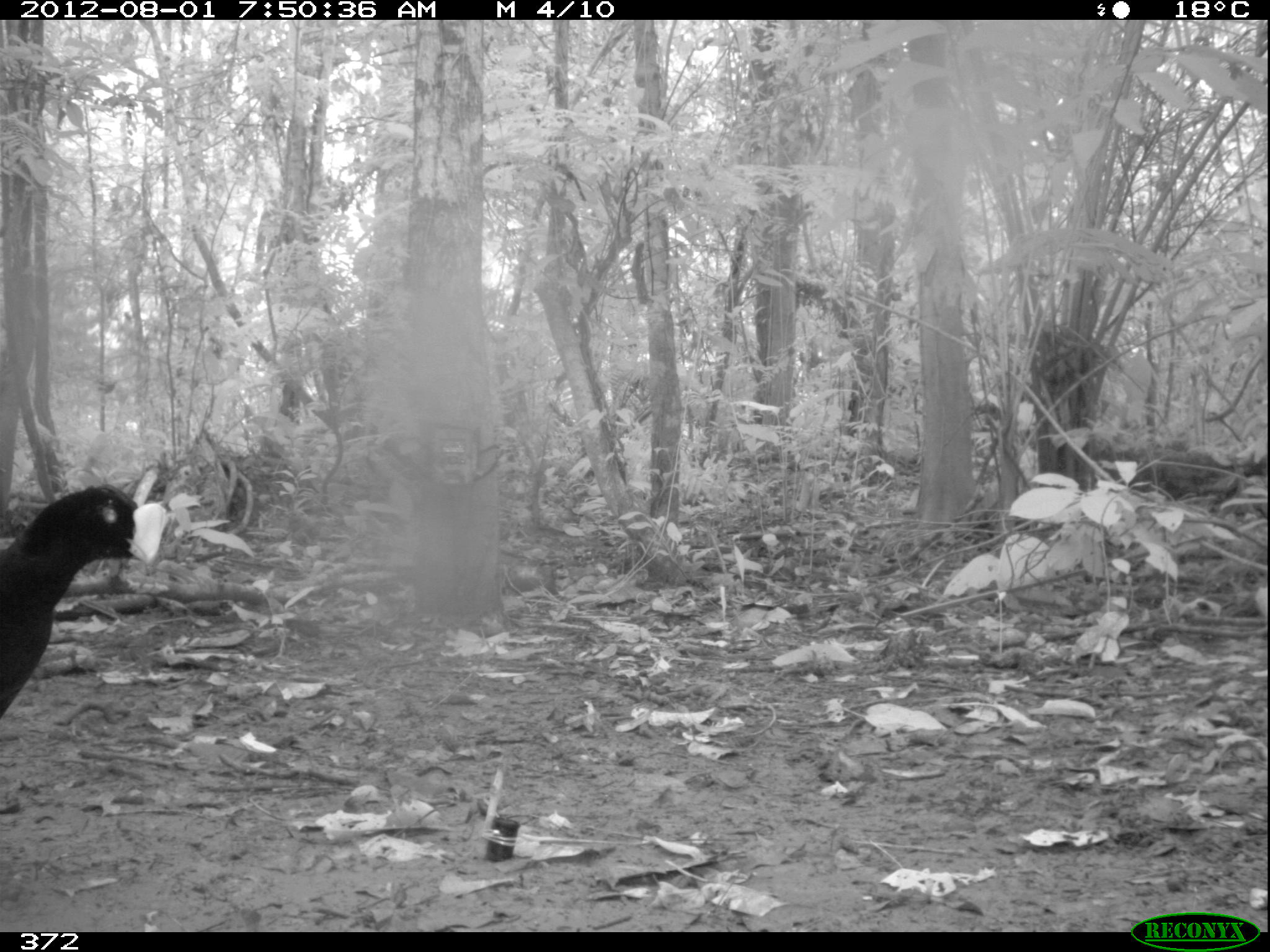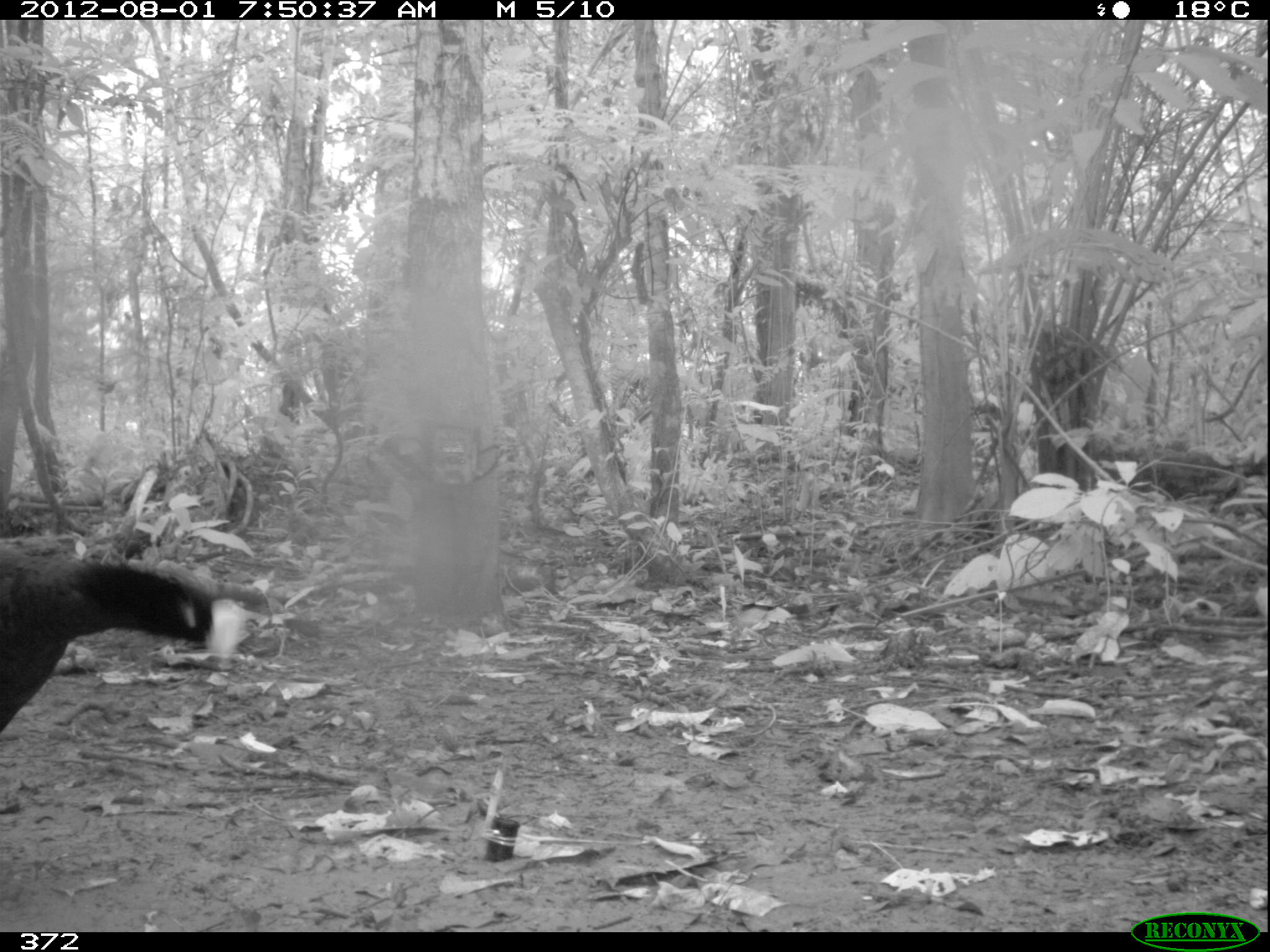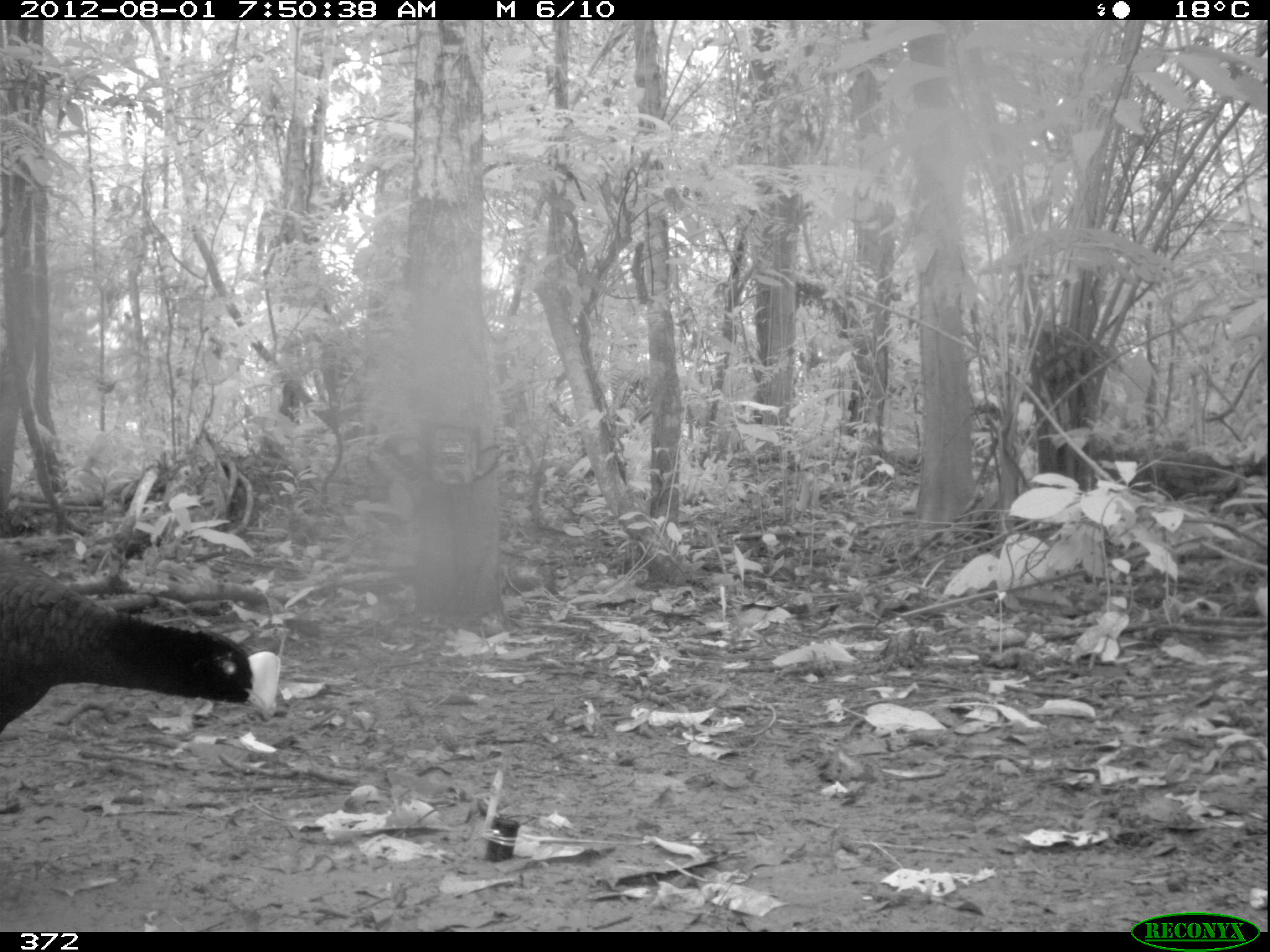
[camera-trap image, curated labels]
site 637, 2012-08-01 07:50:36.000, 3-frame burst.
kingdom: Animalia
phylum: Chordata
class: Aves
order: Galliformes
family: Cracidae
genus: Mitu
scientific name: Mitu tuberosum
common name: razor-billed curassow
Mitu tuberosum (razor-billed curassow).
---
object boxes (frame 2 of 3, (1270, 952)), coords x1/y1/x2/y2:
mitu tuberosum: 0/537/251/736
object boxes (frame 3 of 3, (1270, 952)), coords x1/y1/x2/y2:
mitu tuberosum: 1/538/281/737